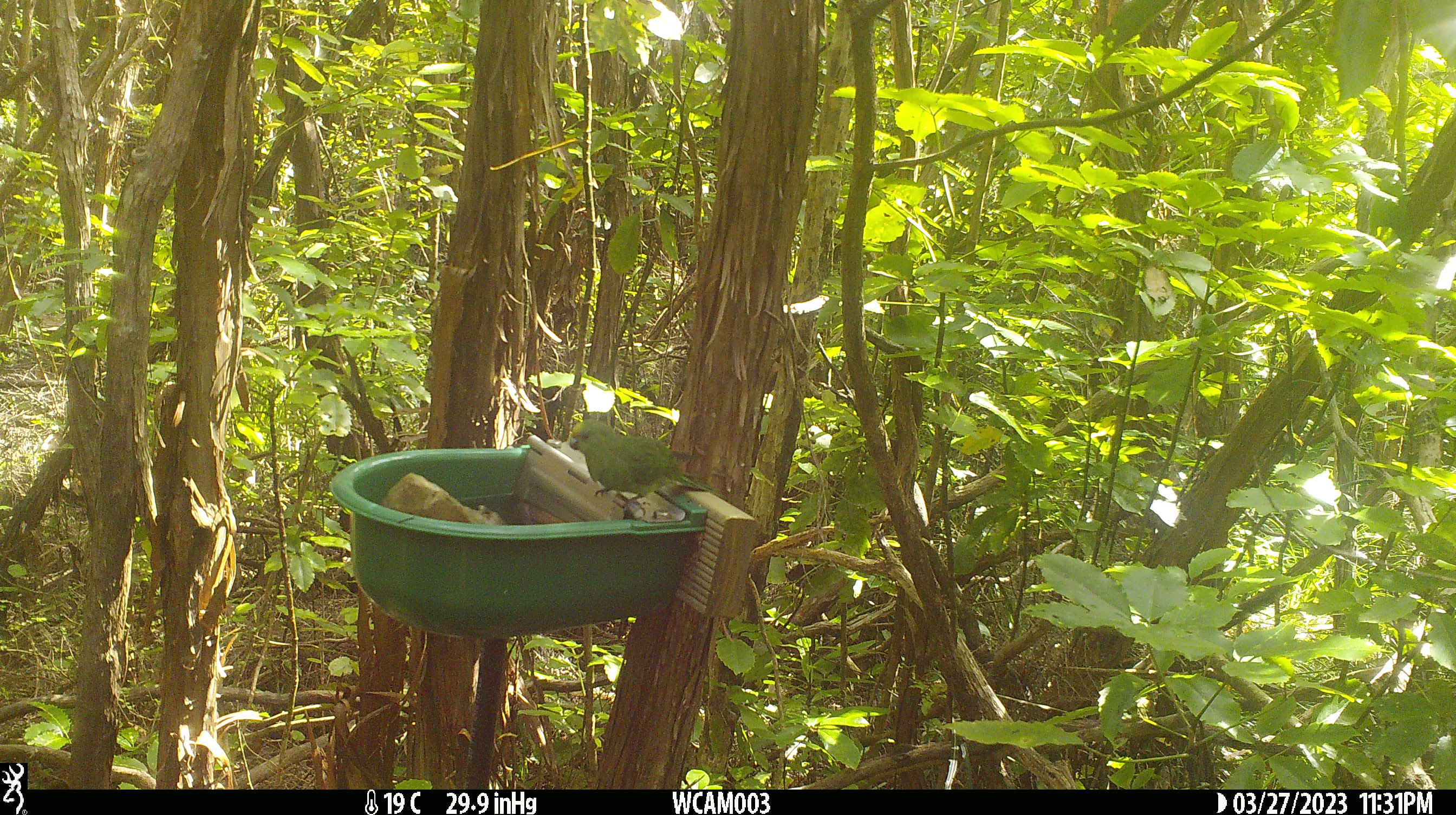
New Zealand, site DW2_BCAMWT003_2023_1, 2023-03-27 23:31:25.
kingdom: Animalia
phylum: Chordata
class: Aves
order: Psittaciformes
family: Psittaculidae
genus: Cyanoramphus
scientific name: Cyanoramphus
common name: parakeet